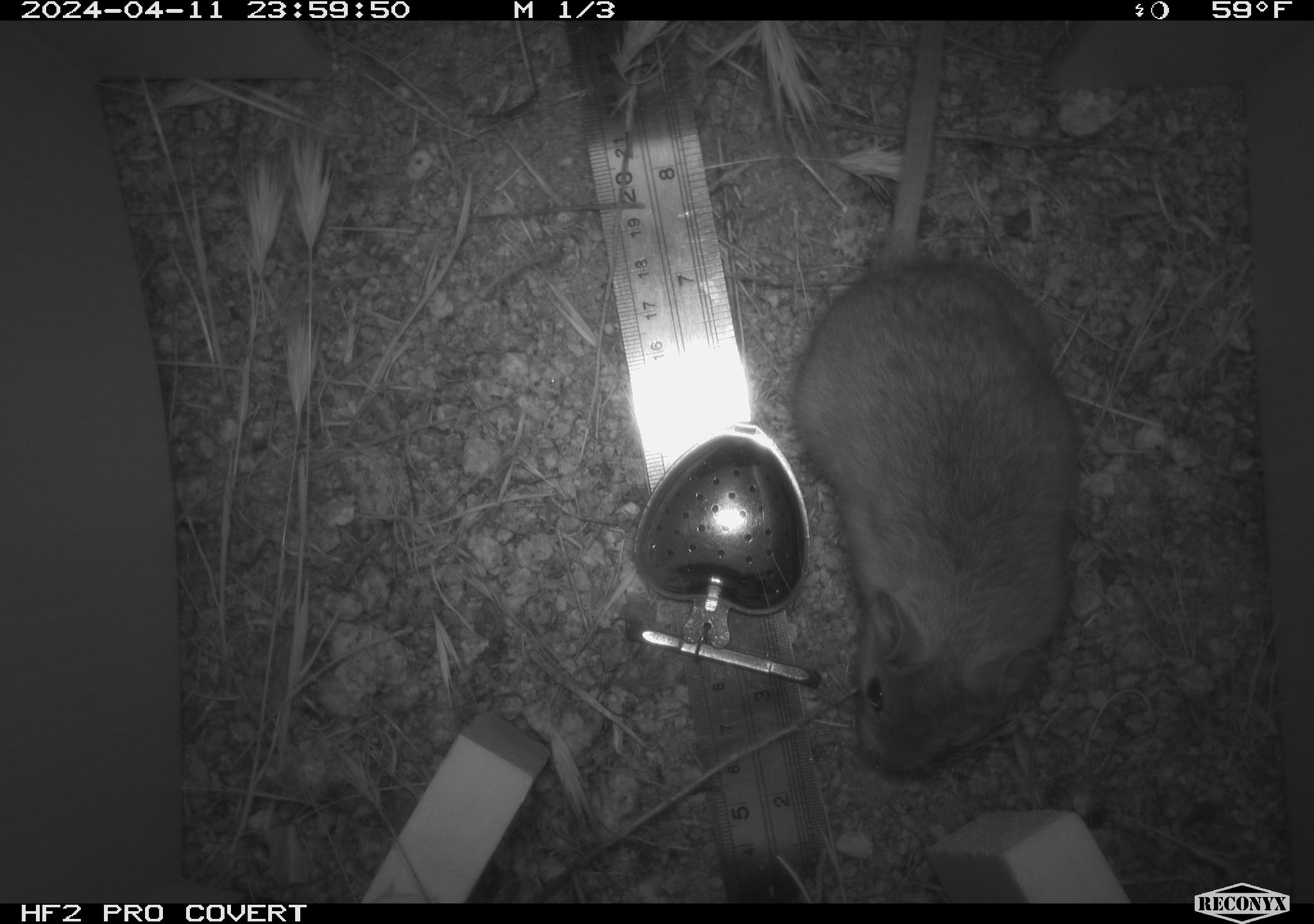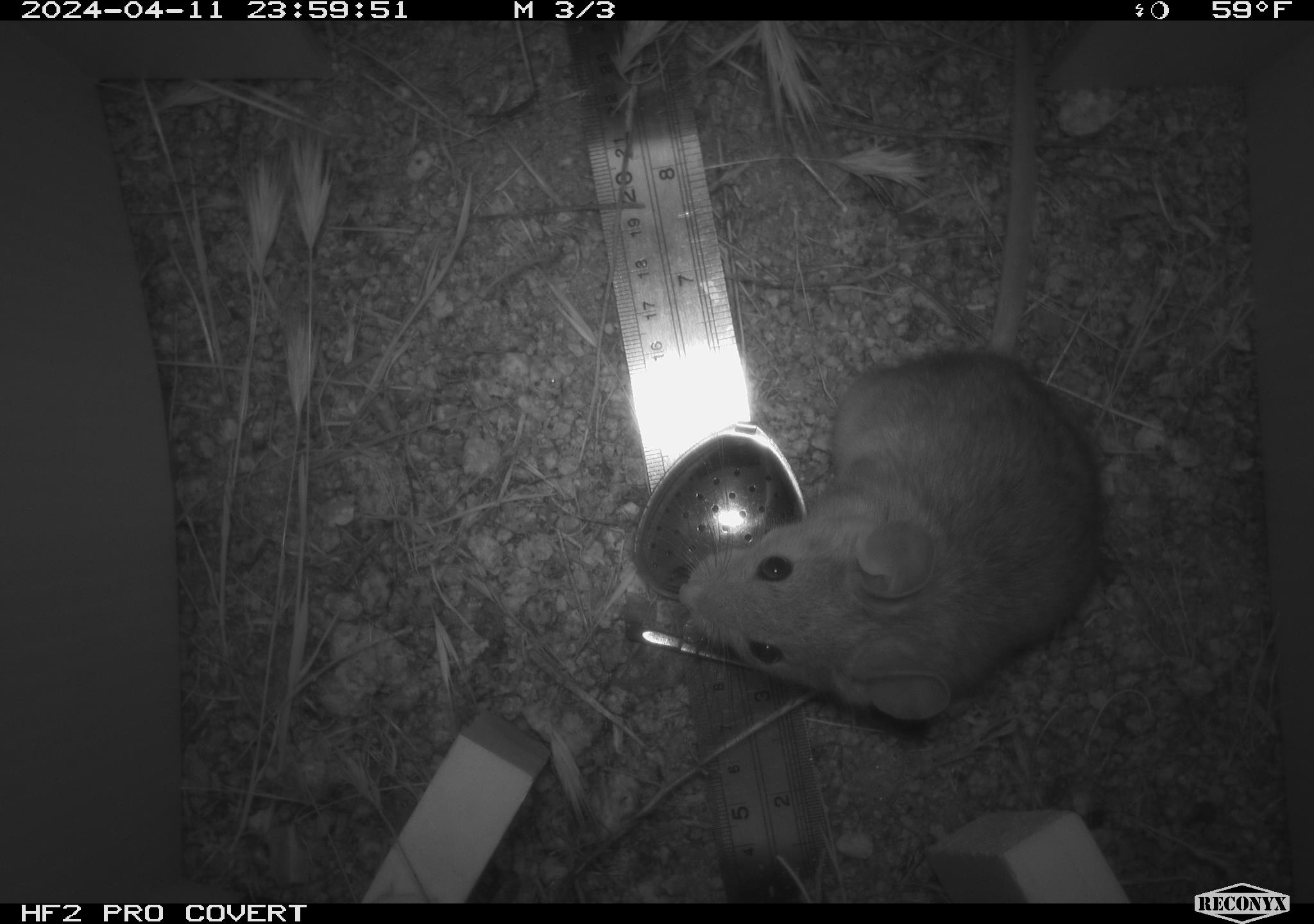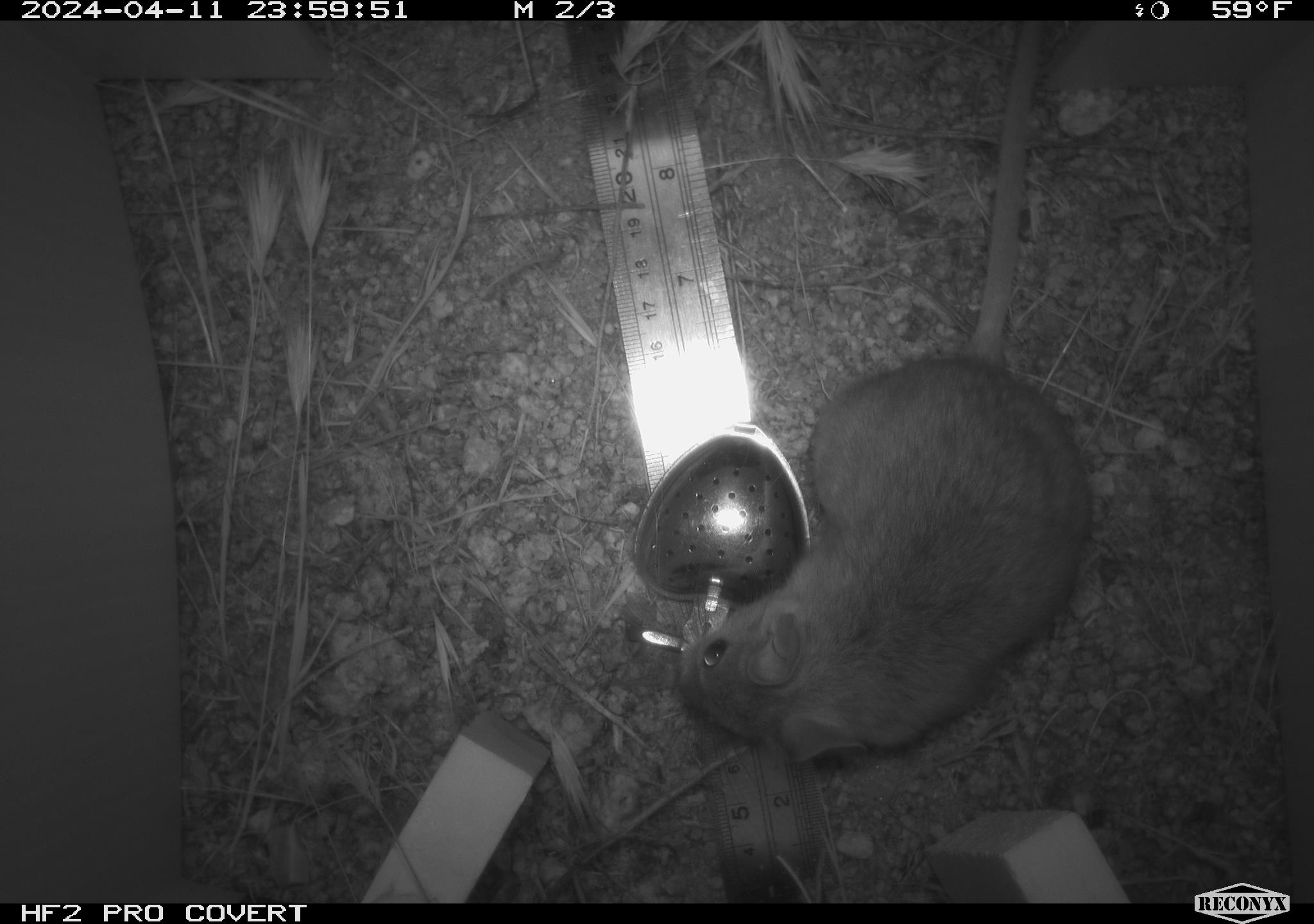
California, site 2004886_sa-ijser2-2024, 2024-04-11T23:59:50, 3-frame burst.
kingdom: Animalia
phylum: Chordata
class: Mammalia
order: Rodentia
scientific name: Rodentia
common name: woodrat or rat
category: woodrat or rat species